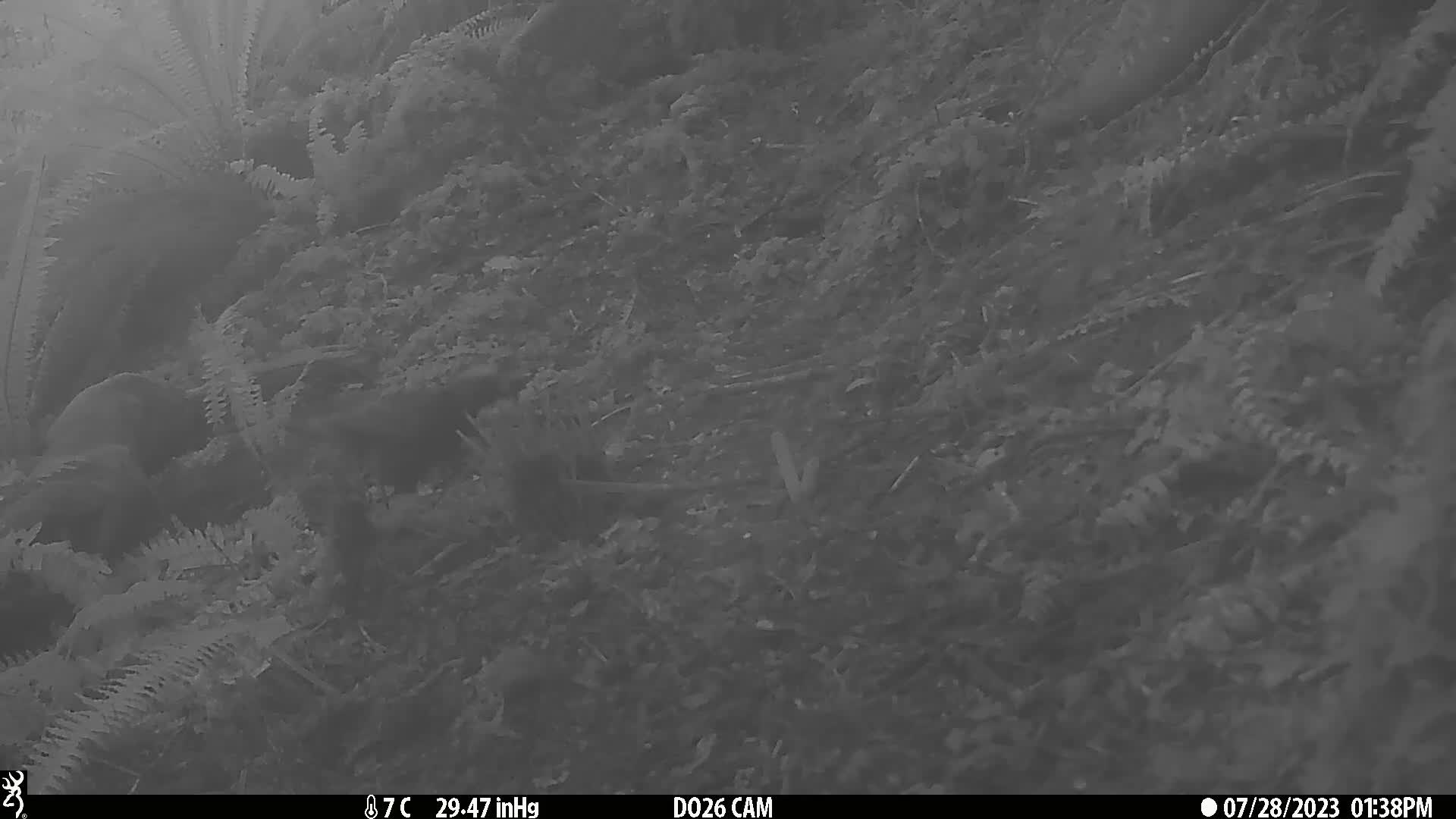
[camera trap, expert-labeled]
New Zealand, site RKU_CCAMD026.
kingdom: Animalia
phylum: Chordata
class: Aves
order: Psittaciformes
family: Strigopidae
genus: Nestor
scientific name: Nestor meridionalis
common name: kaka